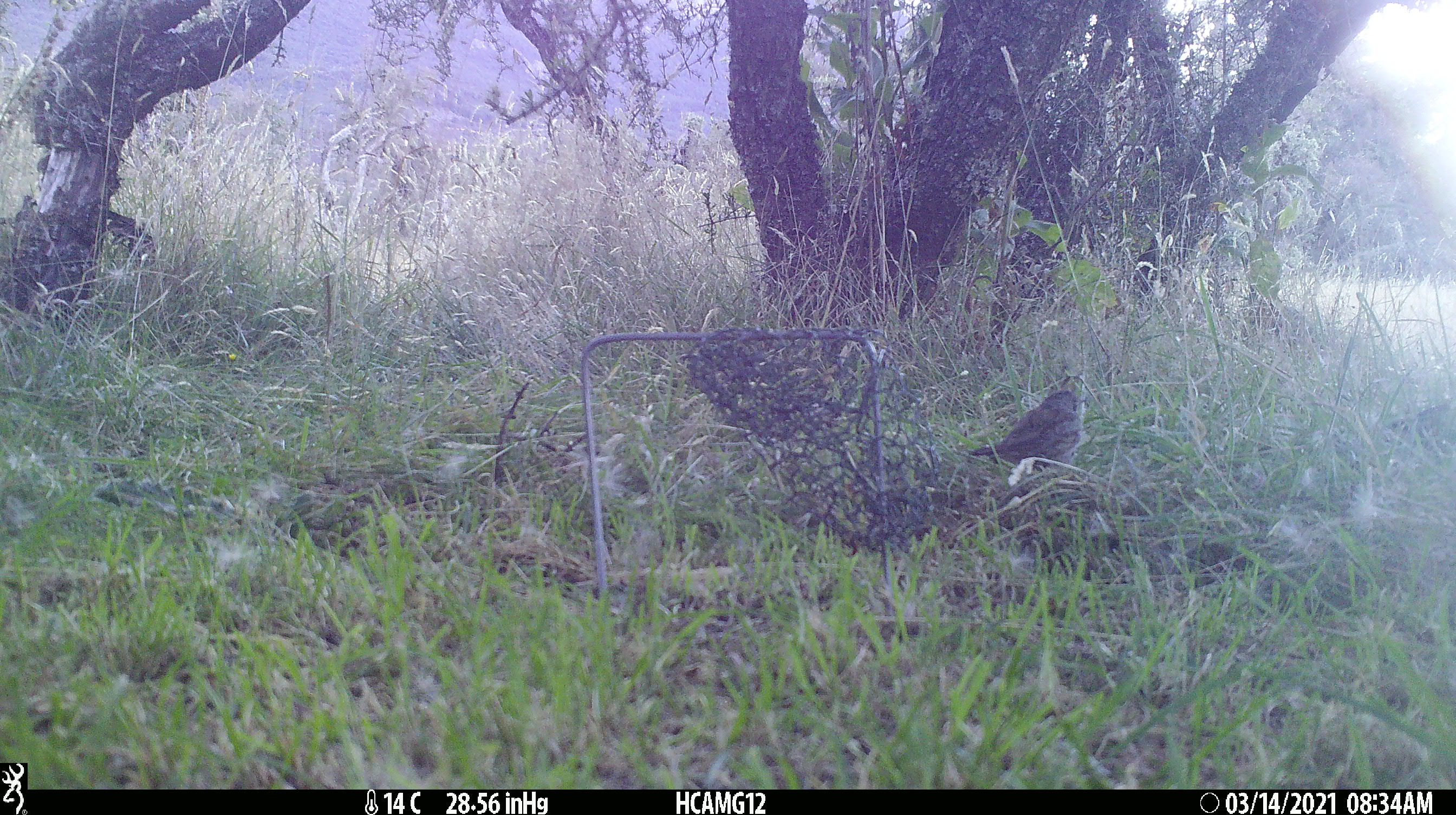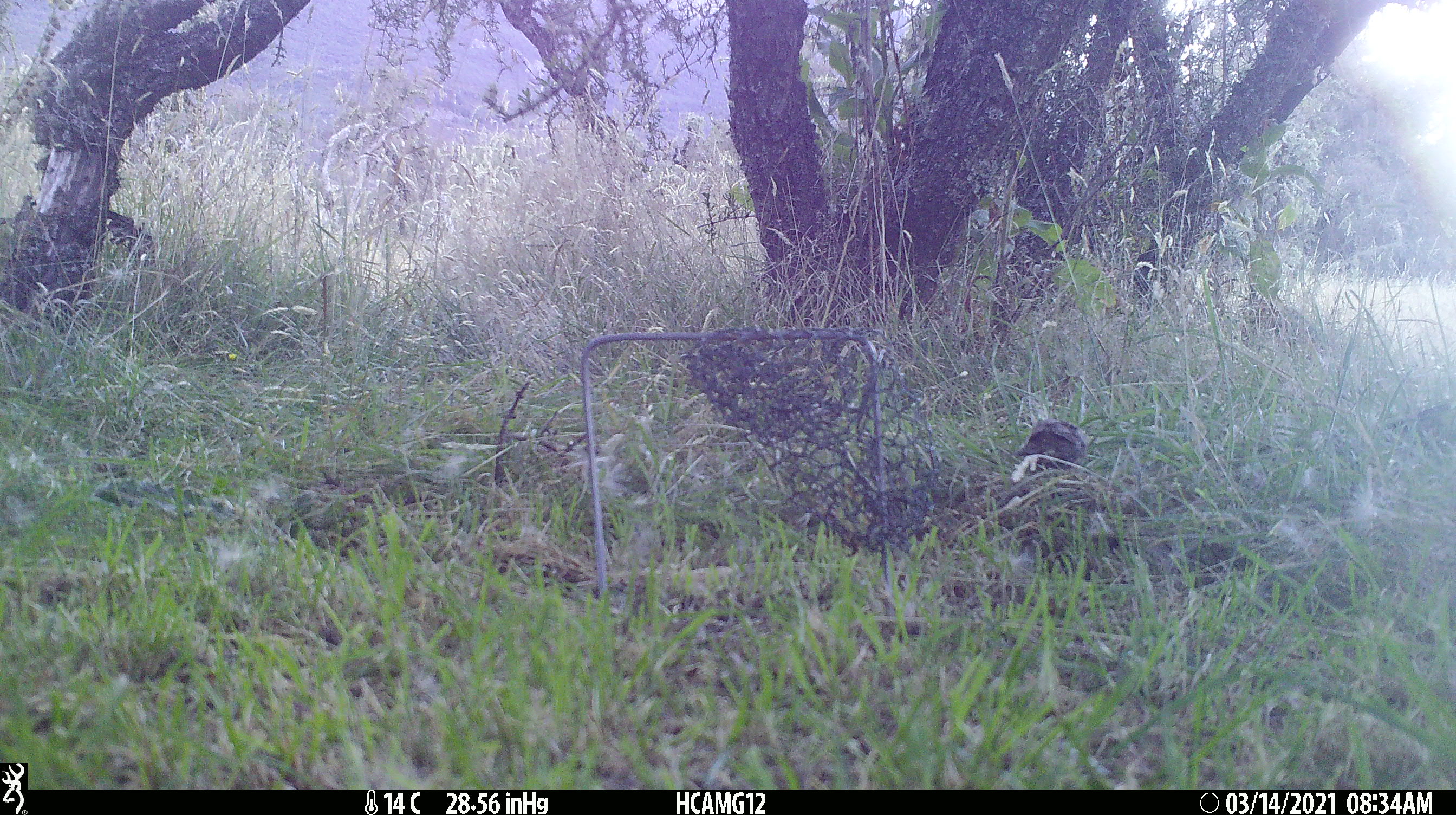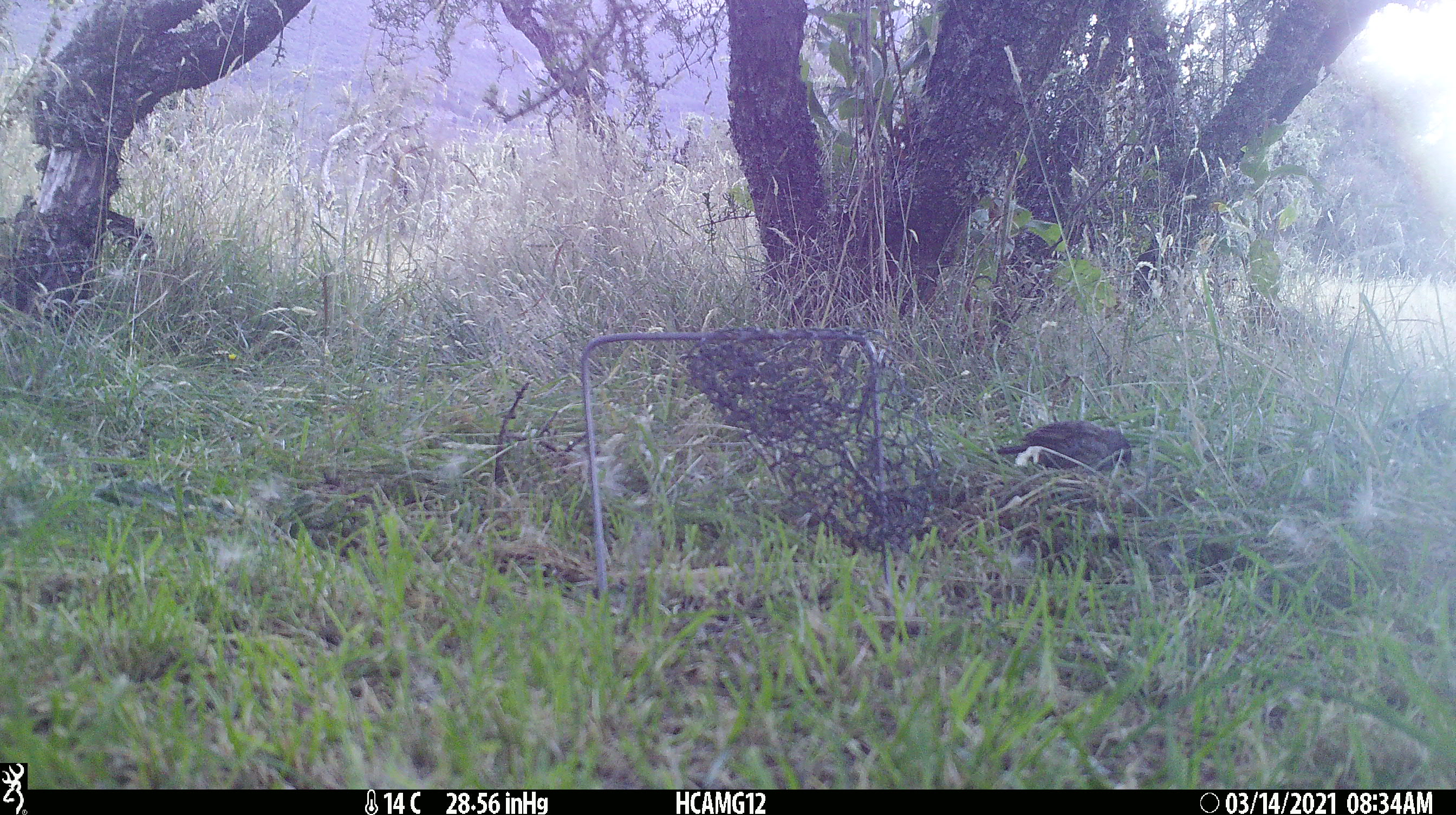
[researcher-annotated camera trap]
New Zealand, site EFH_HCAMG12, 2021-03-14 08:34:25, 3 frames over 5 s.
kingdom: Animalia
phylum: Chordata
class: Aves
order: Passeriformes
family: Prunellidae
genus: Prunella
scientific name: Prunella modularis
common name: dunnock